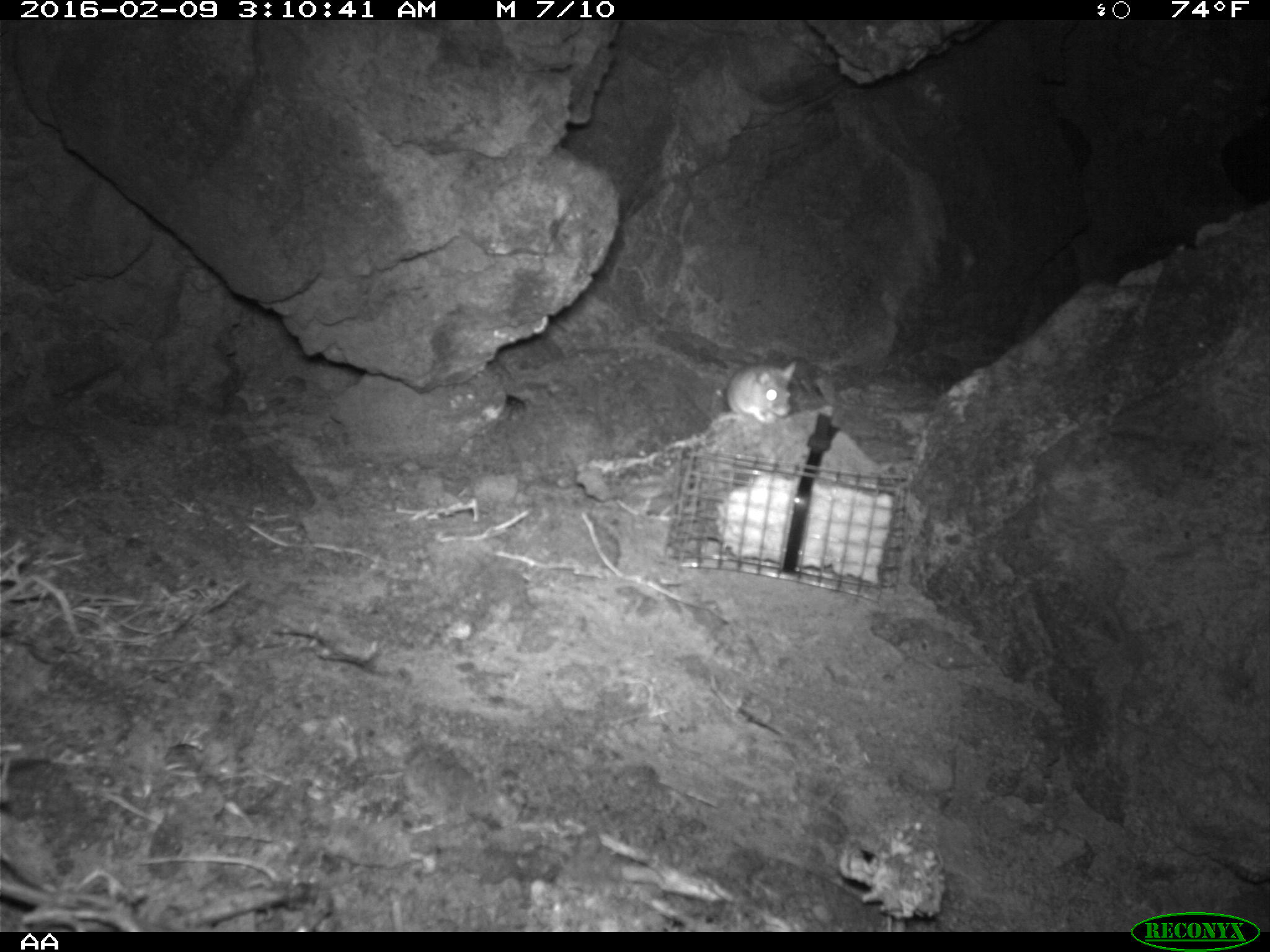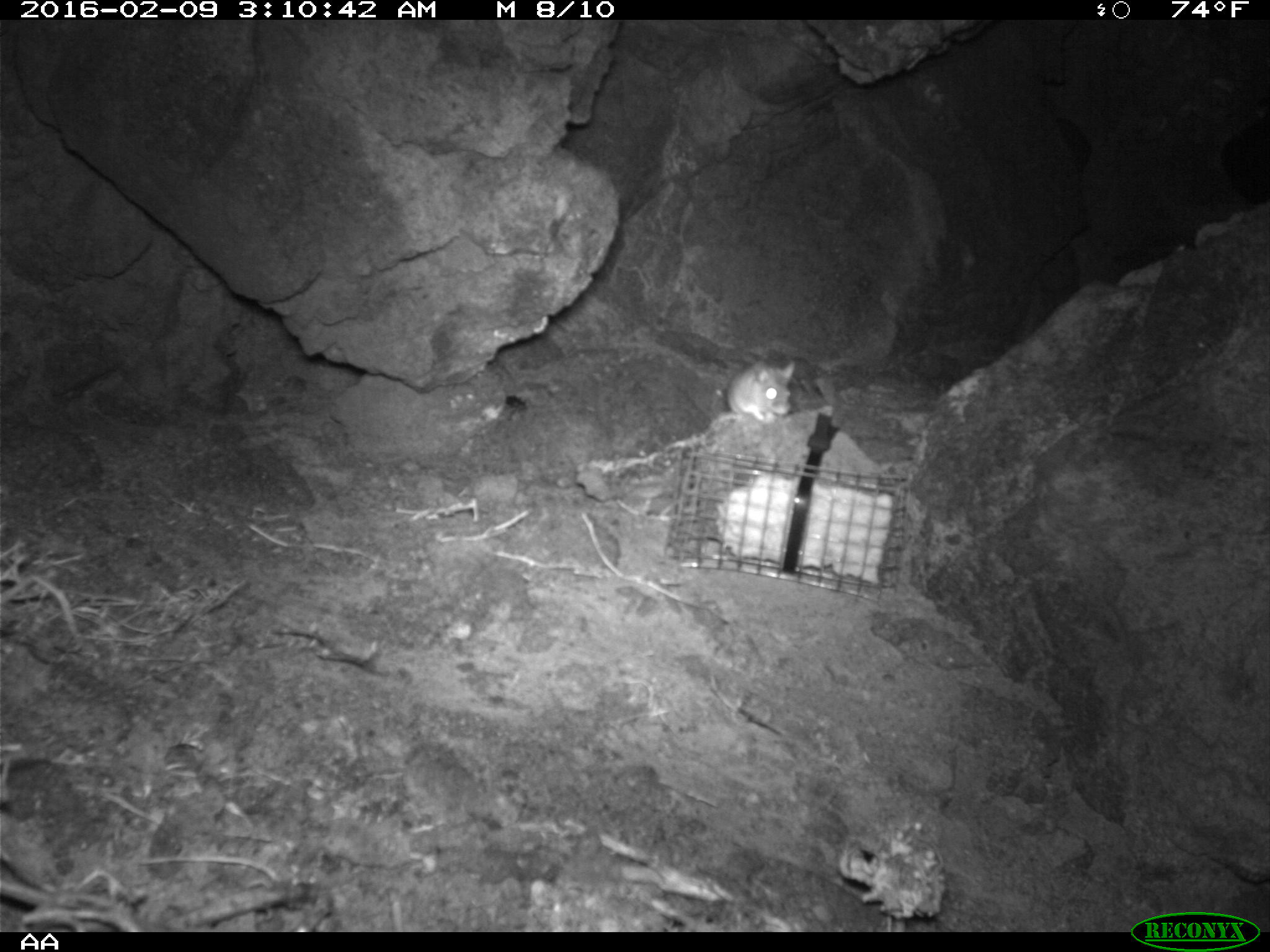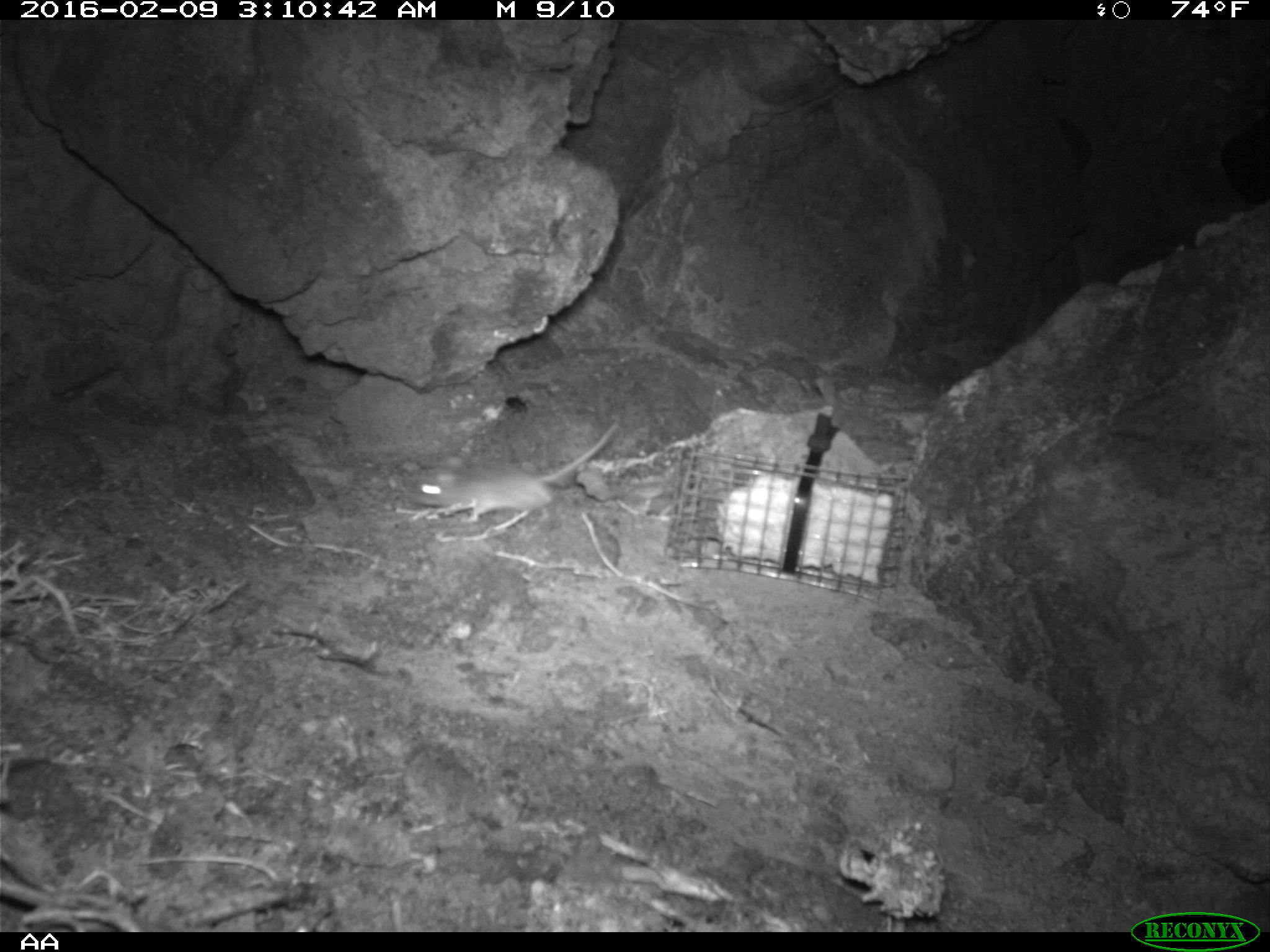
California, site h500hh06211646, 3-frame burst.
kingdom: Animalia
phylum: Chordata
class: Mammalia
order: Rodentia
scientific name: Rodentia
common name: rodent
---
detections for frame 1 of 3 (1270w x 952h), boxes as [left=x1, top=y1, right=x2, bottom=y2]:
rodent: [left=725, top=357, right=798, bottom=426]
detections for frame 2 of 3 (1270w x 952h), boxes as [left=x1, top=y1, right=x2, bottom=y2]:
rodent: [left=727, top=359, right=797, bottom=423]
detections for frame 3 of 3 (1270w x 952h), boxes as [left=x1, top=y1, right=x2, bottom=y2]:
rodent: [left=407, top=420, right=620, bottom=523]